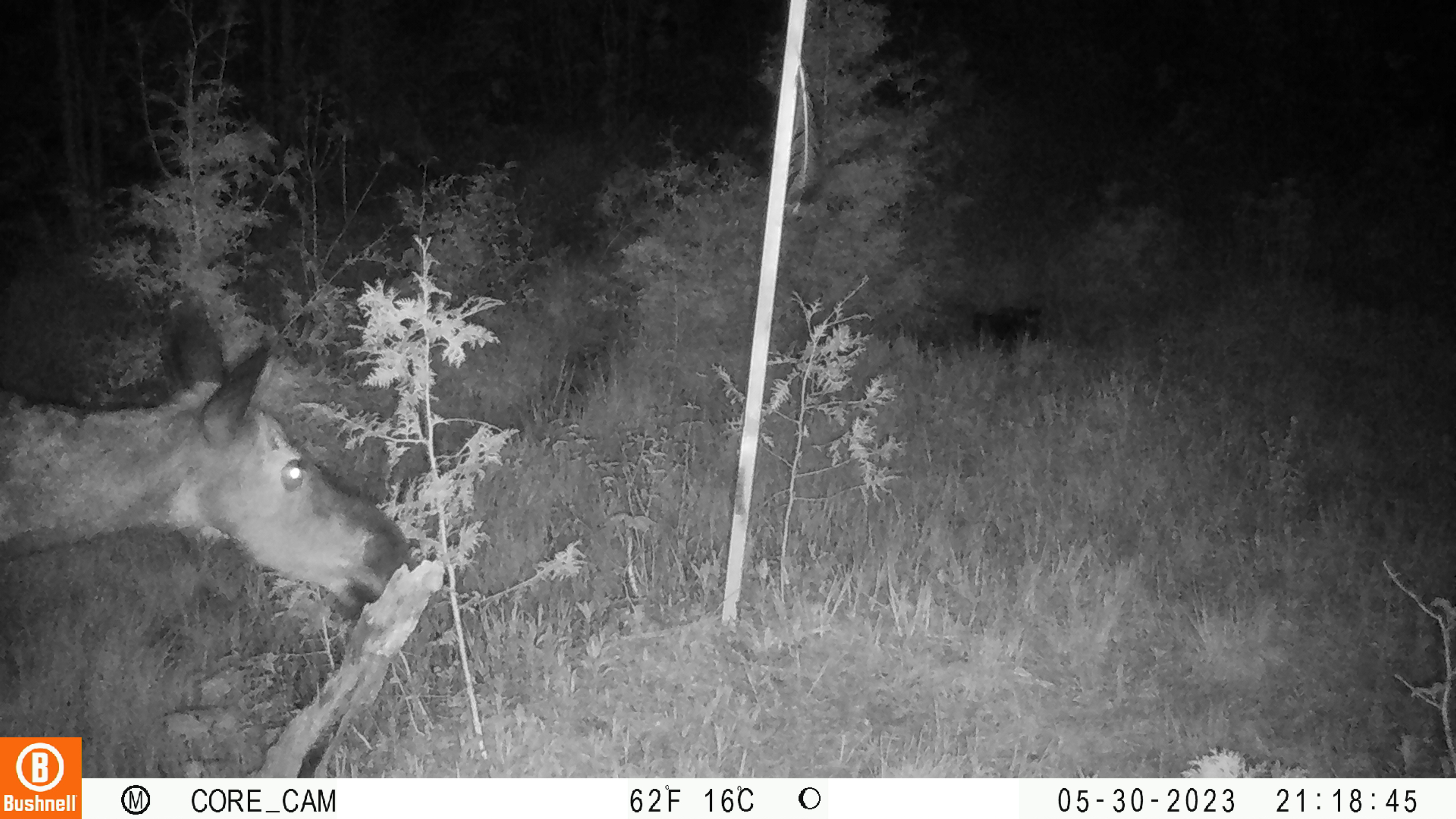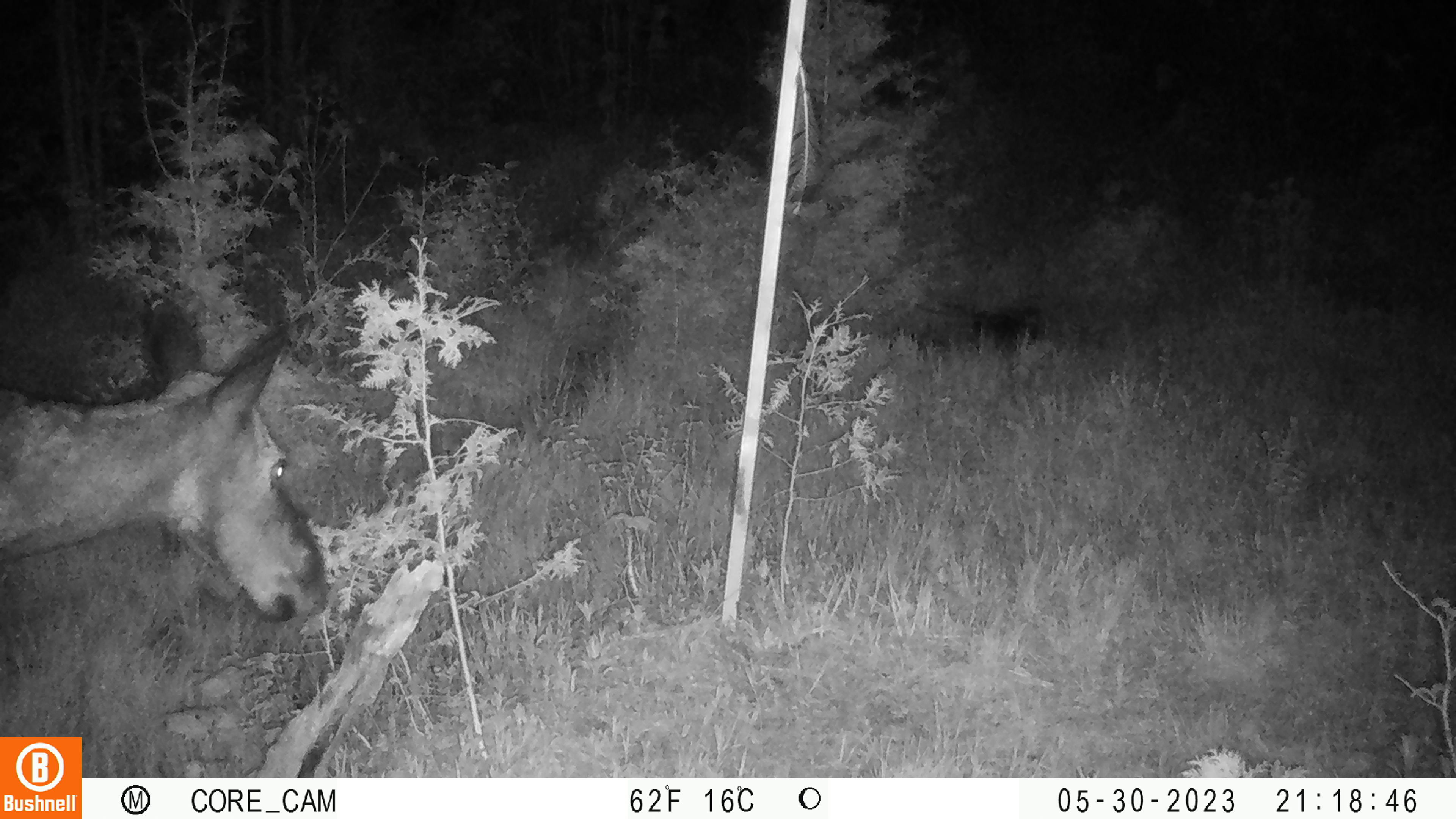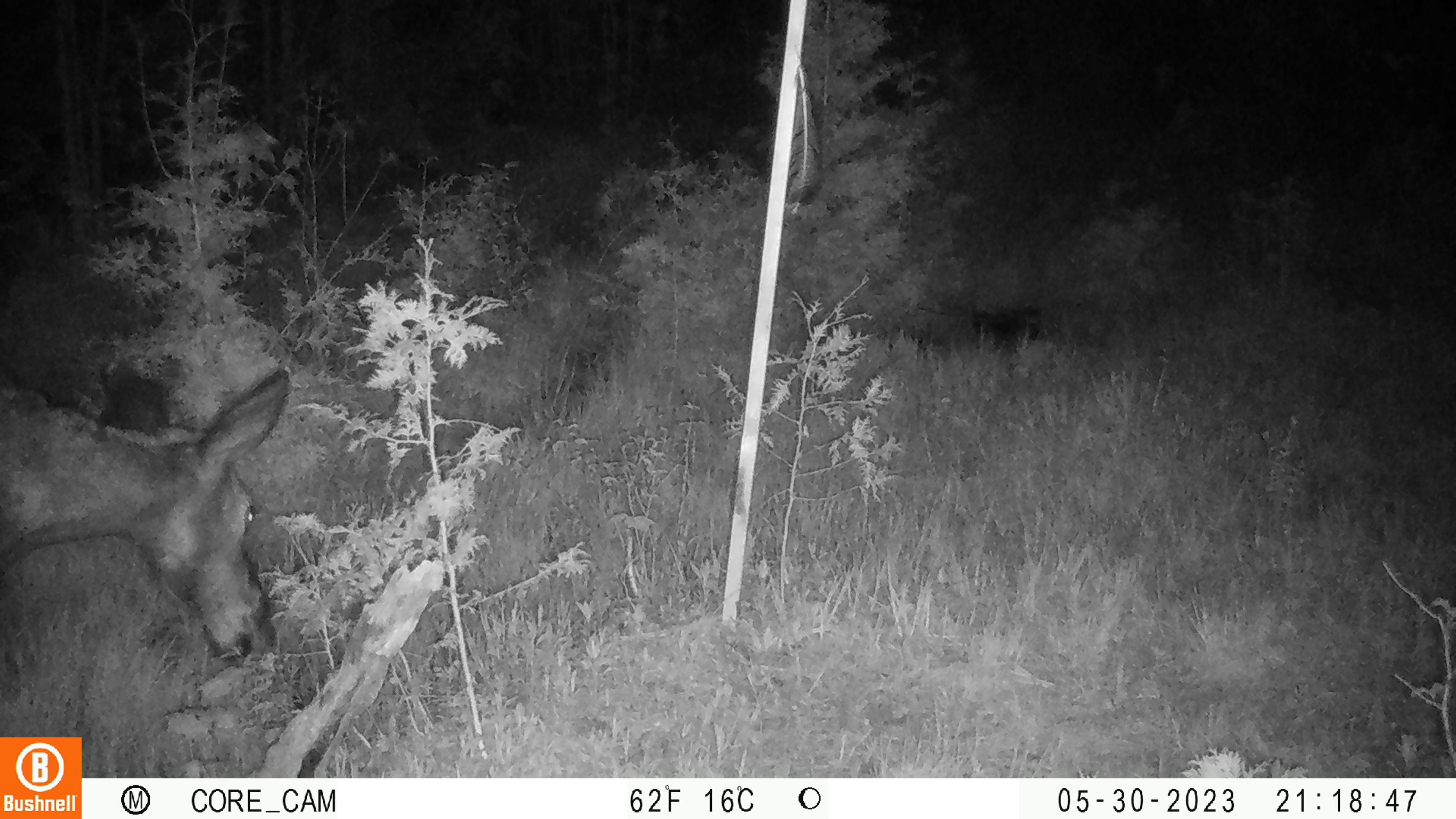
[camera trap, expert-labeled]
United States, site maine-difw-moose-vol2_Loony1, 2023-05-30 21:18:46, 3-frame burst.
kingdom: Animalia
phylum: Chordata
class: Mammalia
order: Artiodactyla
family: Cervidae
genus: Alces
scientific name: Alces alces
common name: moose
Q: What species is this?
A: Moose (Alces alces).